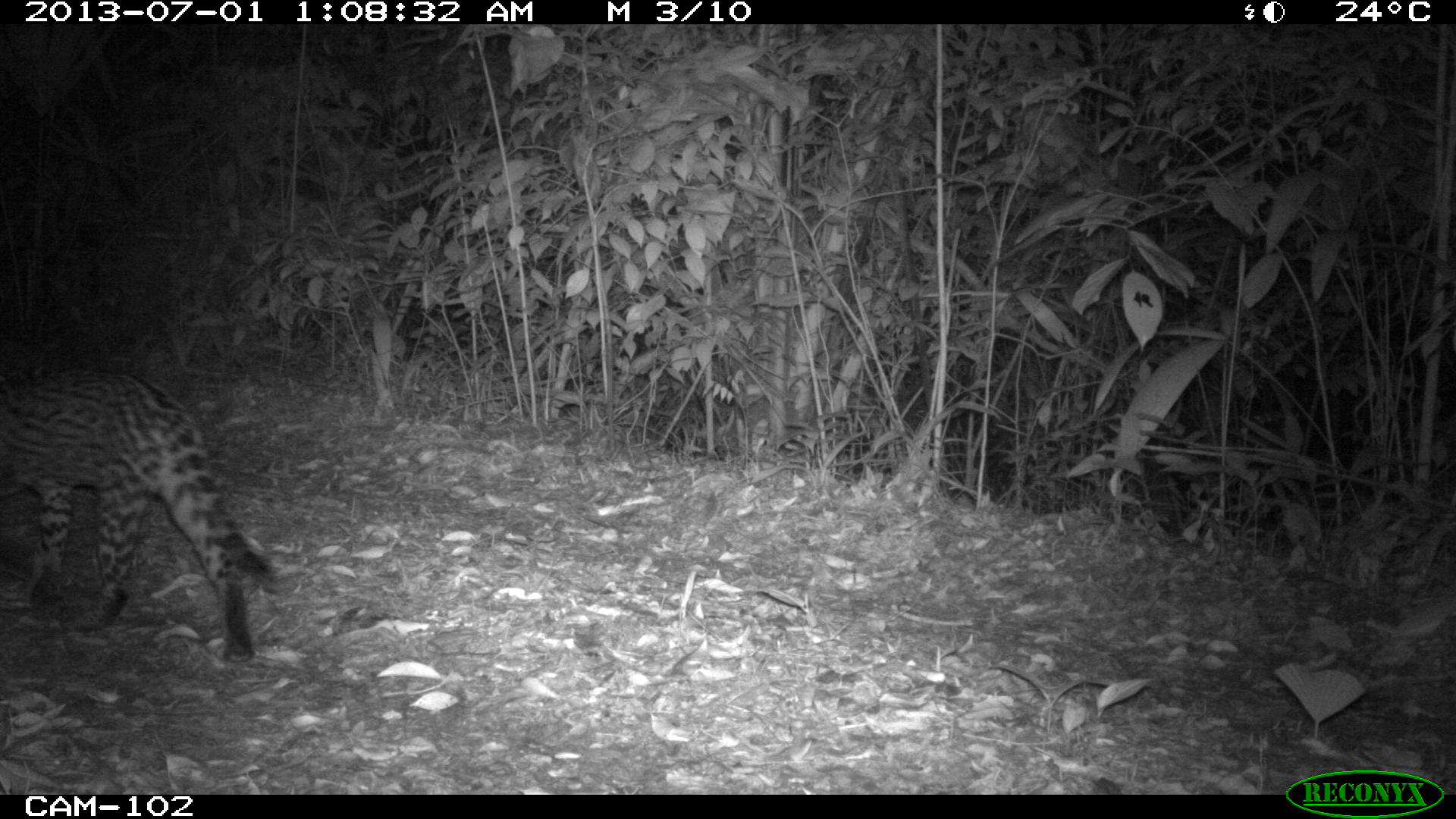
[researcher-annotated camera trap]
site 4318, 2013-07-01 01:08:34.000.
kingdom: Animalia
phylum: Chordata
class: Mammalia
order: Carnivora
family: Felidae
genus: Leopardus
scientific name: Leopardus pardalis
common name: ocelot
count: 1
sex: female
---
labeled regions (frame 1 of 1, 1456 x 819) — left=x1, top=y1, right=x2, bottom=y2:
leopardus pardalis: left=1, top=338, right=284, bottom=663